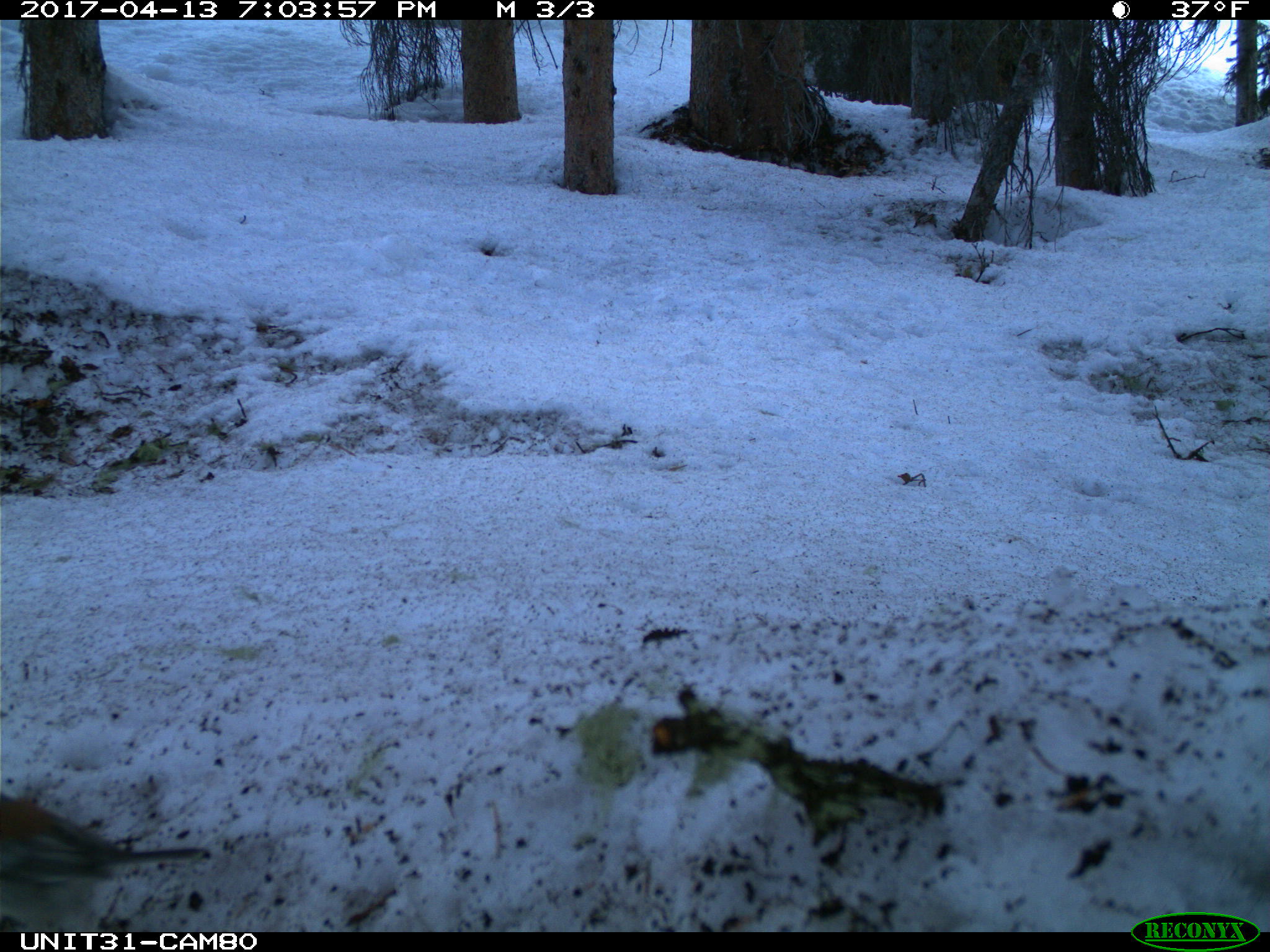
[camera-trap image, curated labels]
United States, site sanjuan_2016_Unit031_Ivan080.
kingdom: Animalia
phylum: Chordata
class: Aves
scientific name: Aves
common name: birds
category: unidentified bird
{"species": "unidentified bird (birds) (Aves)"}